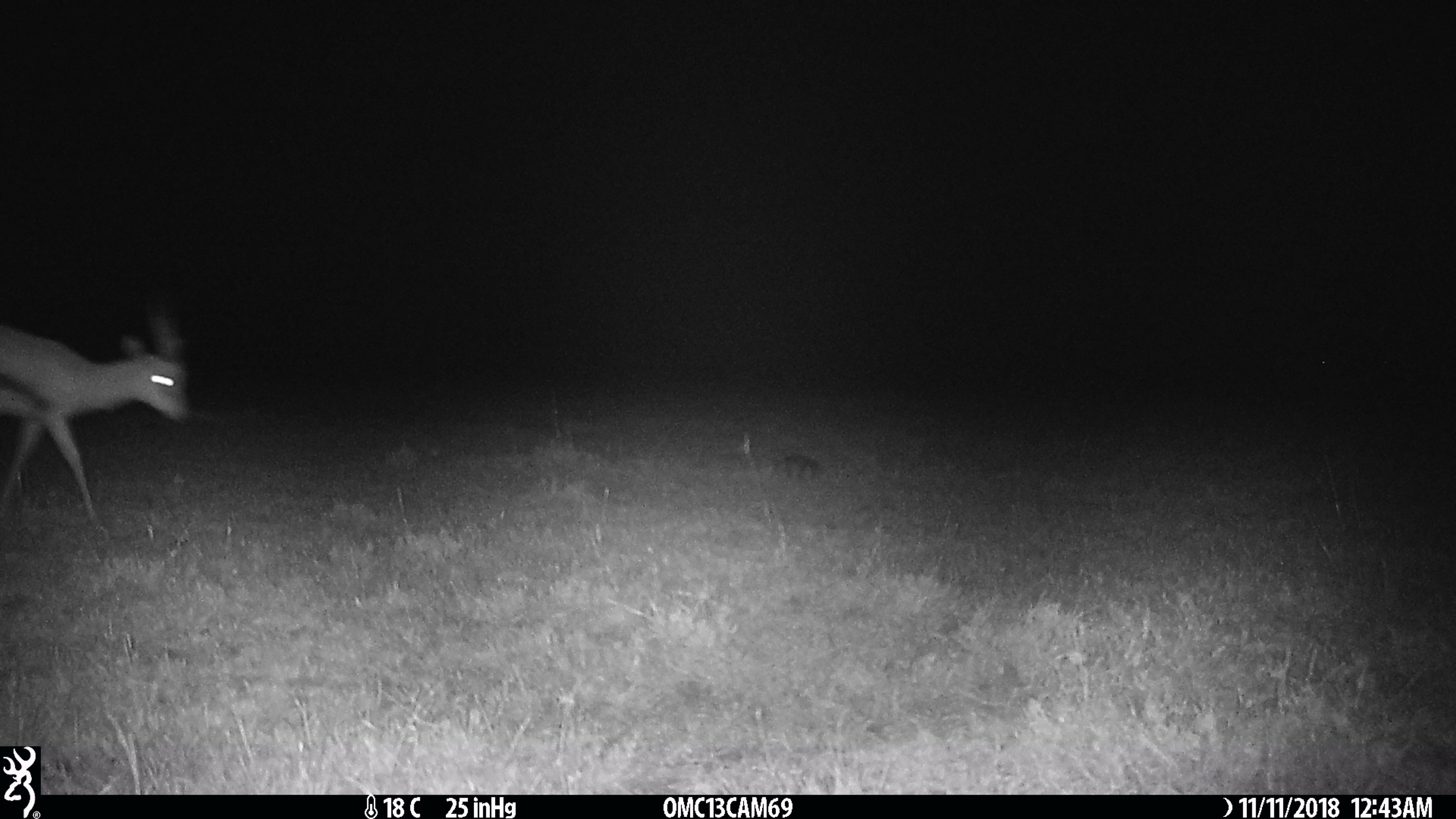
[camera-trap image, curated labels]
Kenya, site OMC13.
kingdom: Animalia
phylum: Chordata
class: Mammalia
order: Artiodactyla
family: Bovidae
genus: Eudorcas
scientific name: Eudorcas thomsonii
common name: thomon's gazelle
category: gazelle thomsons